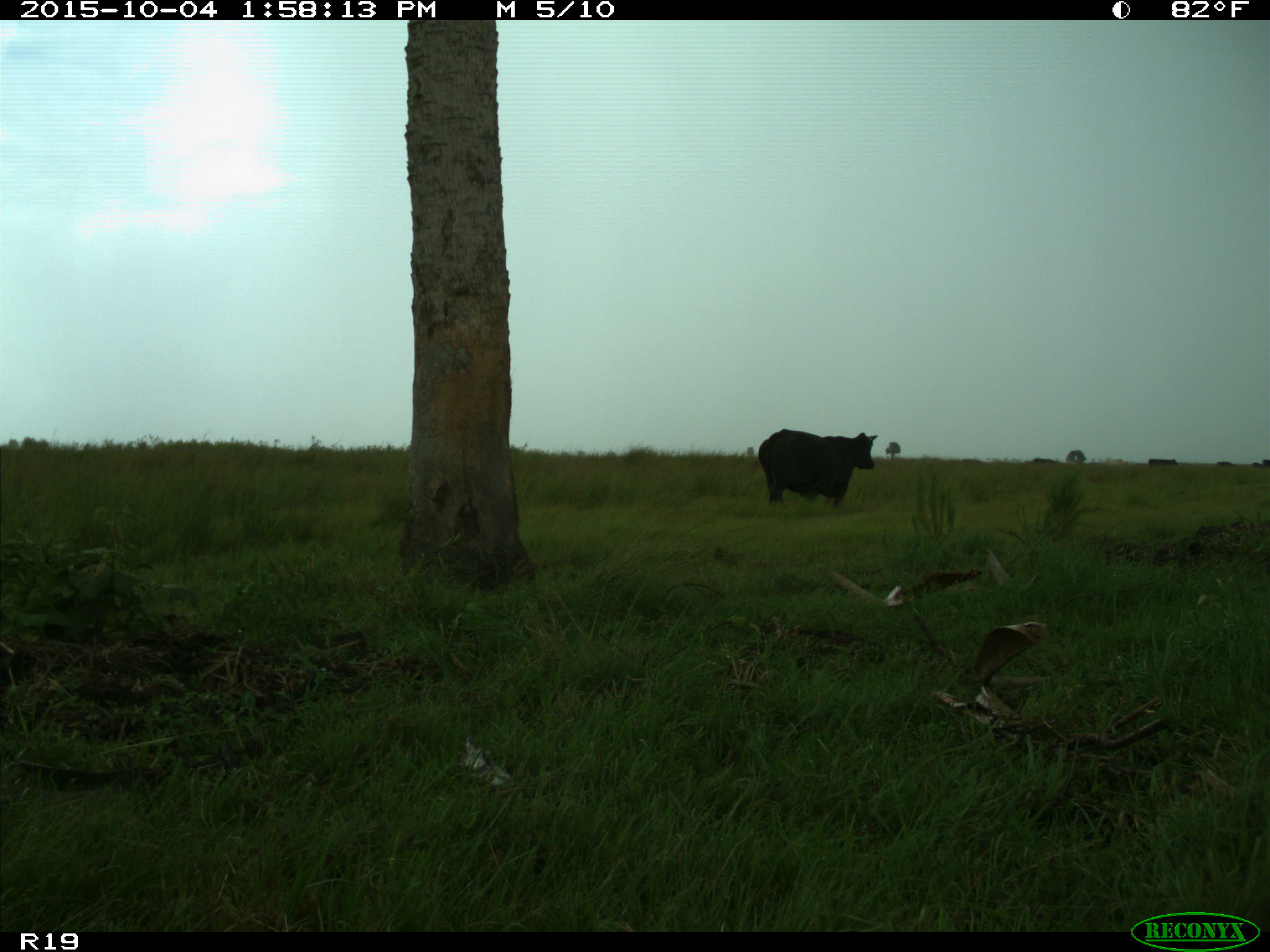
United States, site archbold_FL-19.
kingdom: Animalia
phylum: Chordata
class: Mammalia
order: Artiodactyla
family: Bovidae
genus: Bos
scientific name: Bos taurus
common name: domestic cow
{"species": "Bos taurus (domestic cow)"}